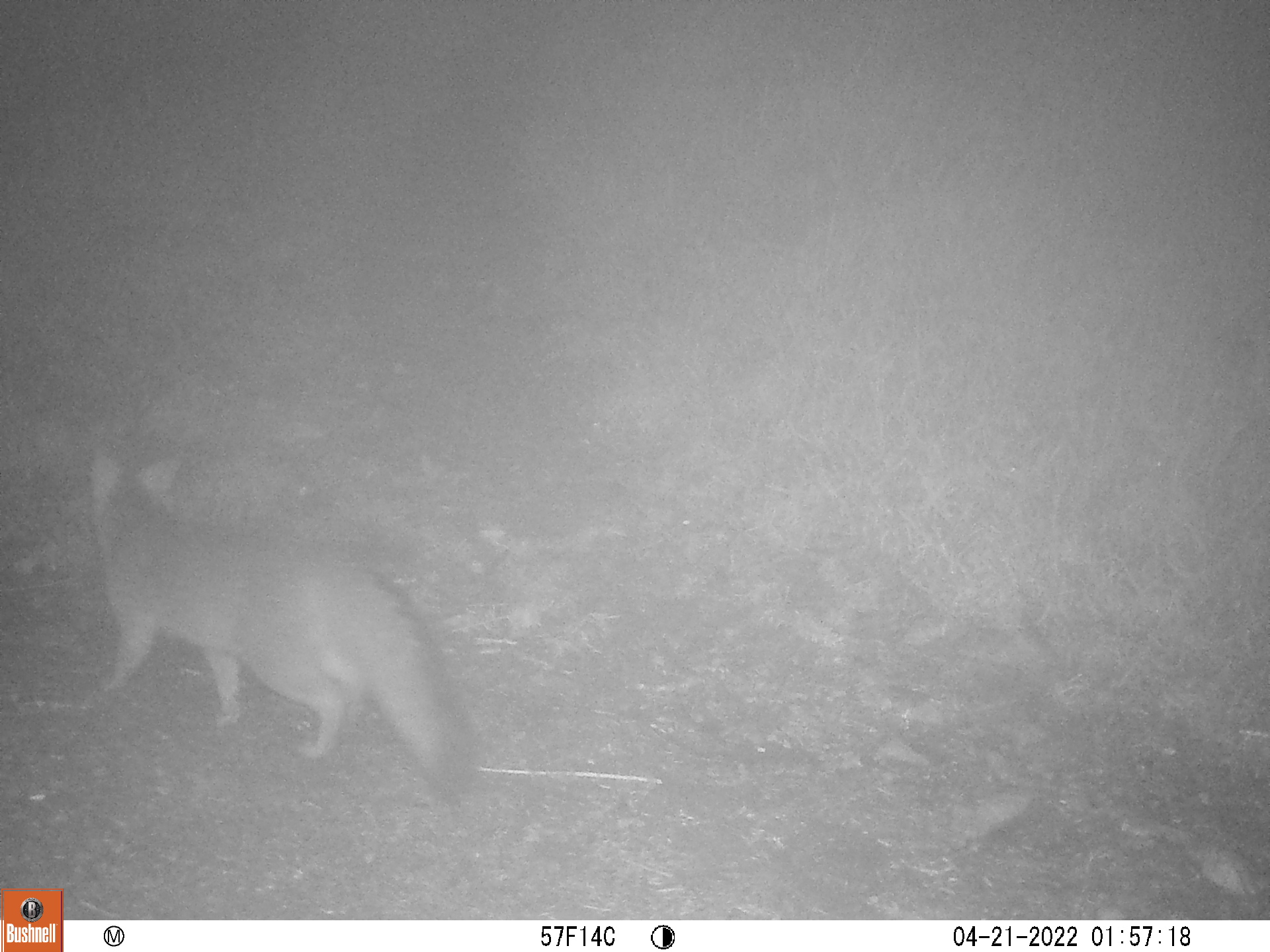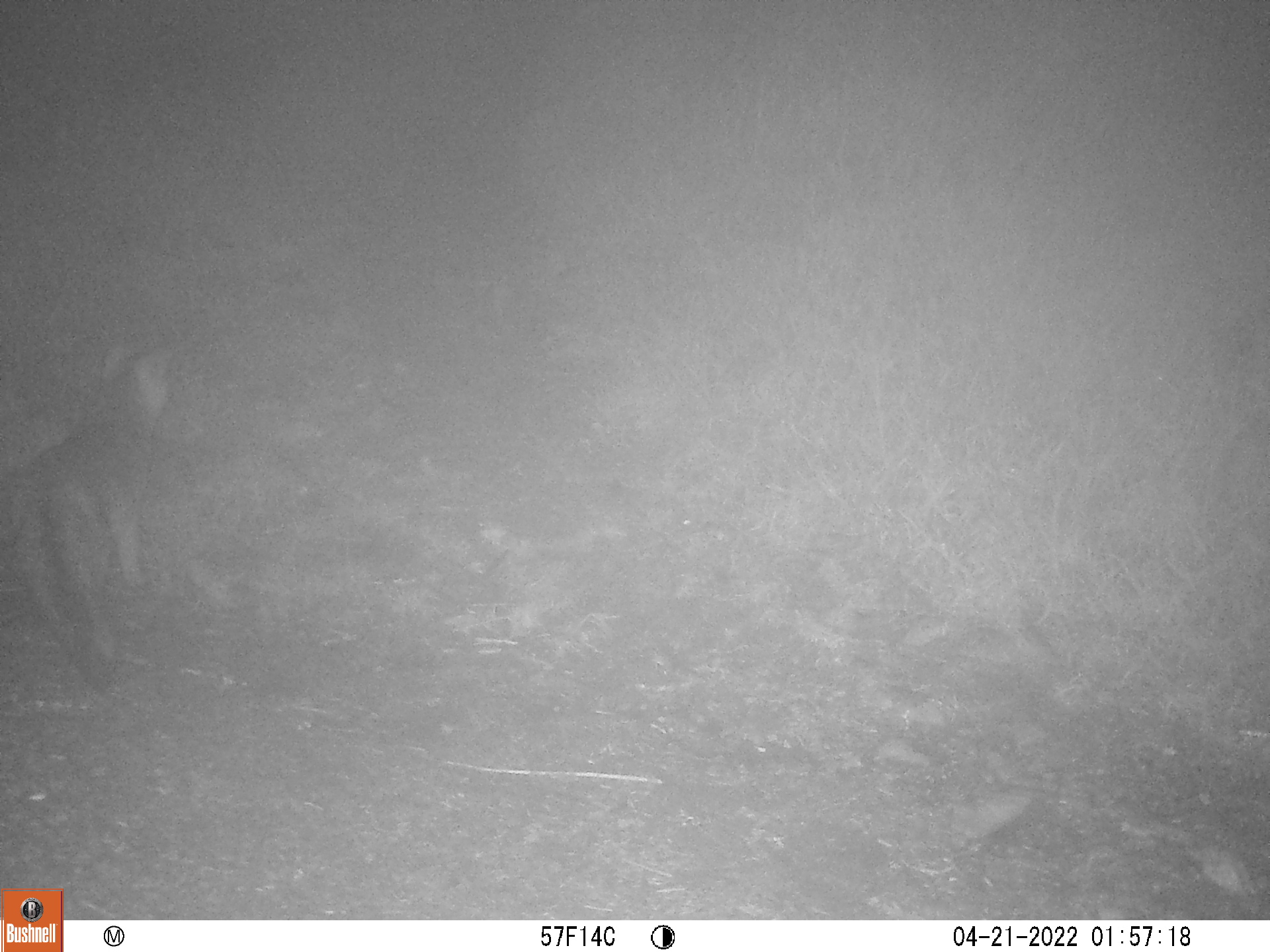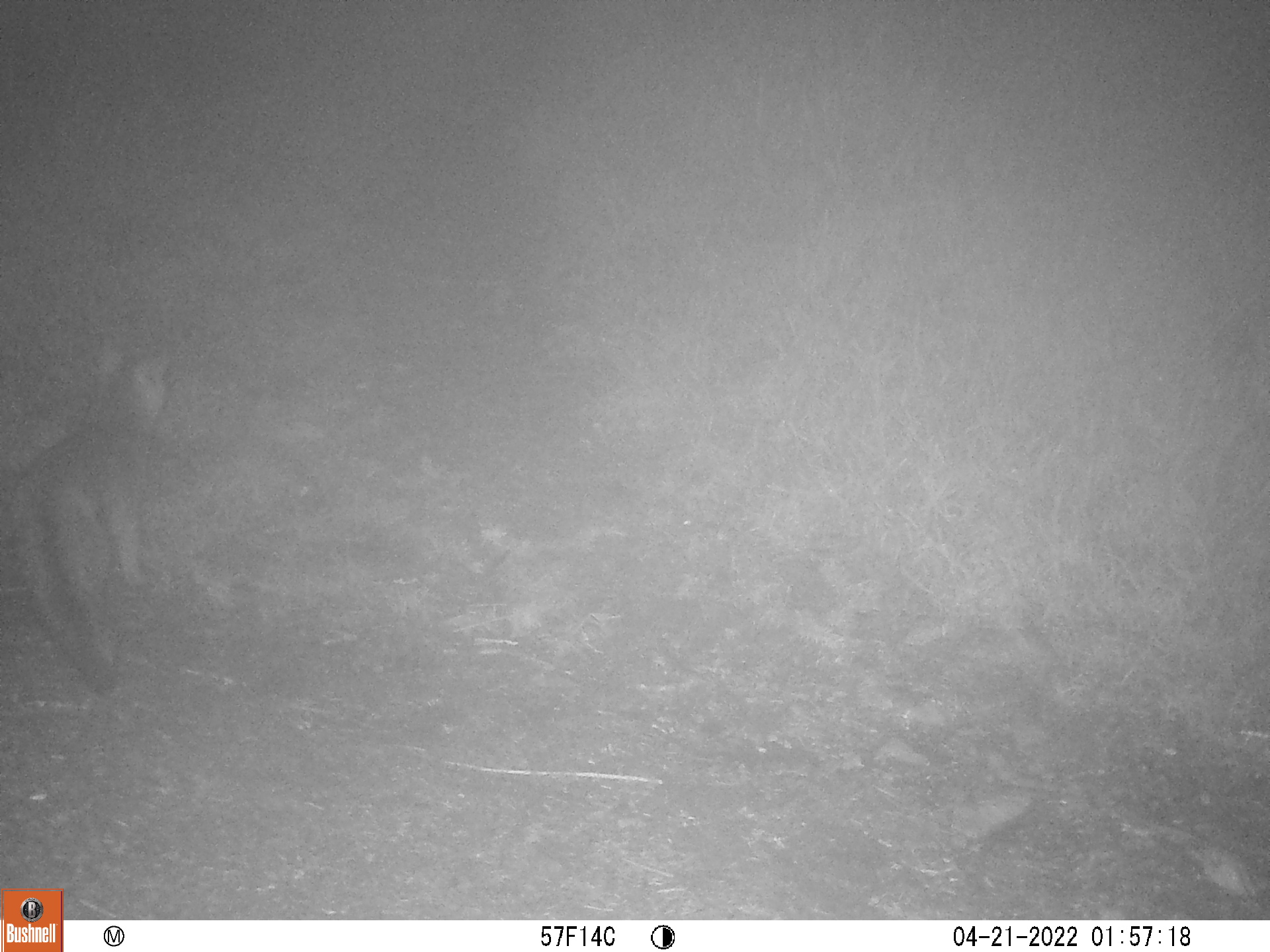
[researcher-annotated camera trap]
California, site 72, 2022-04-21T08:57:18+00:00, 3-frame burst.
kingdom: Animalia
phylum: Chordata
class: Mammalia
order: Carnivora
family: Canidae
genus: Urocyon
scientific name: Urocyon cinereoargenteus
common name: gray fox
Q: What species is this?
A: Gray fox (Urocyon cinereoargenteus).